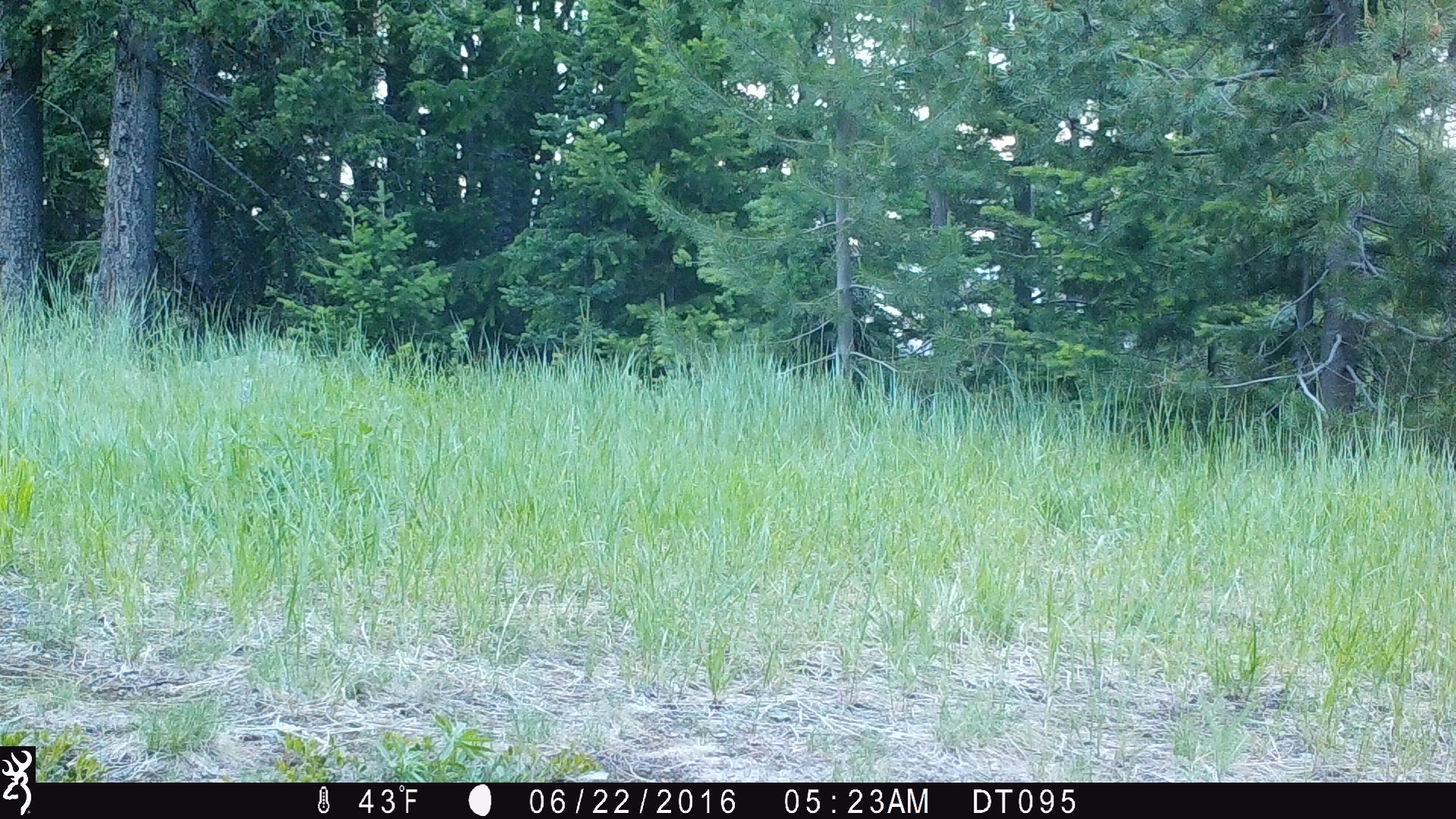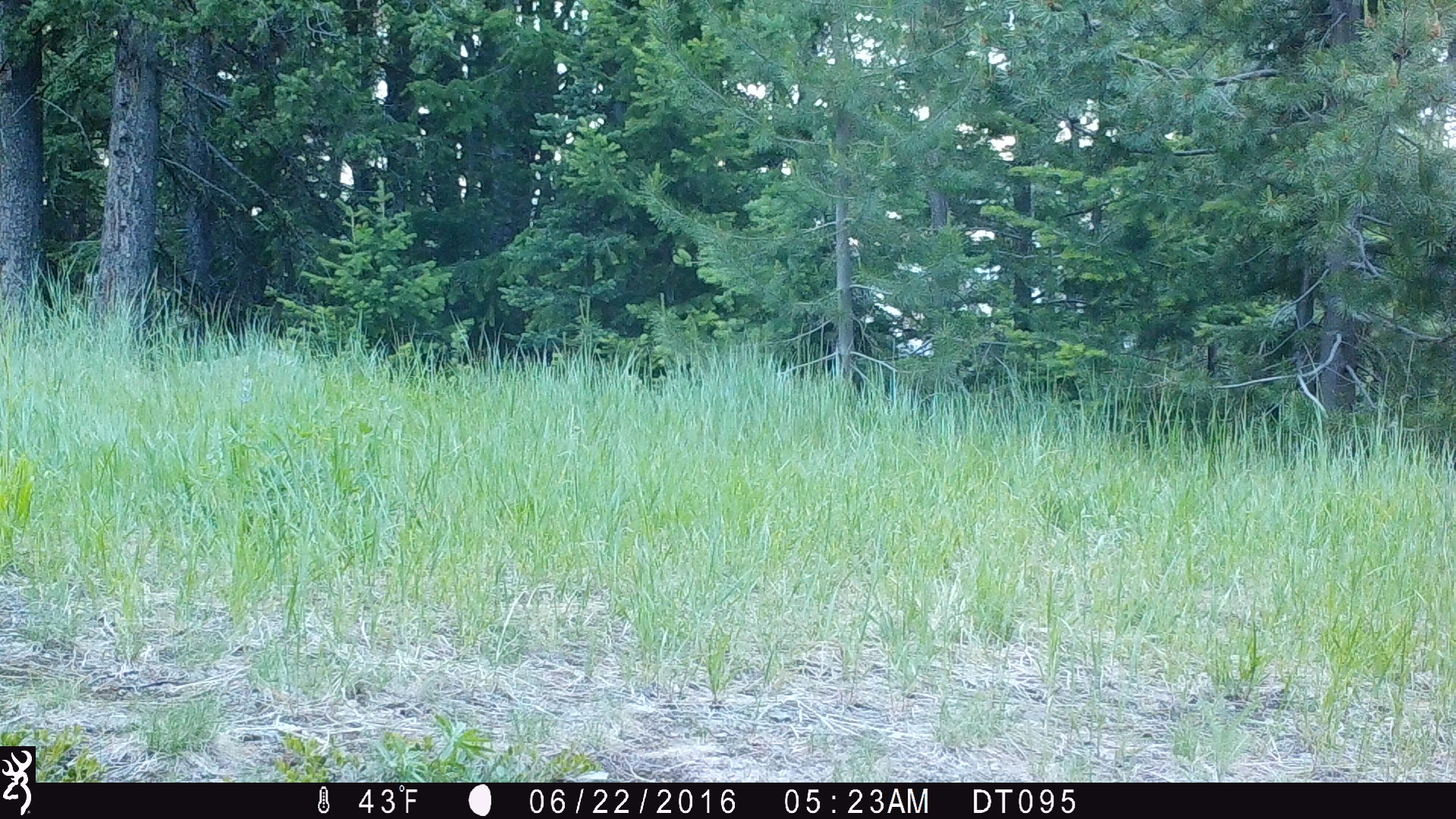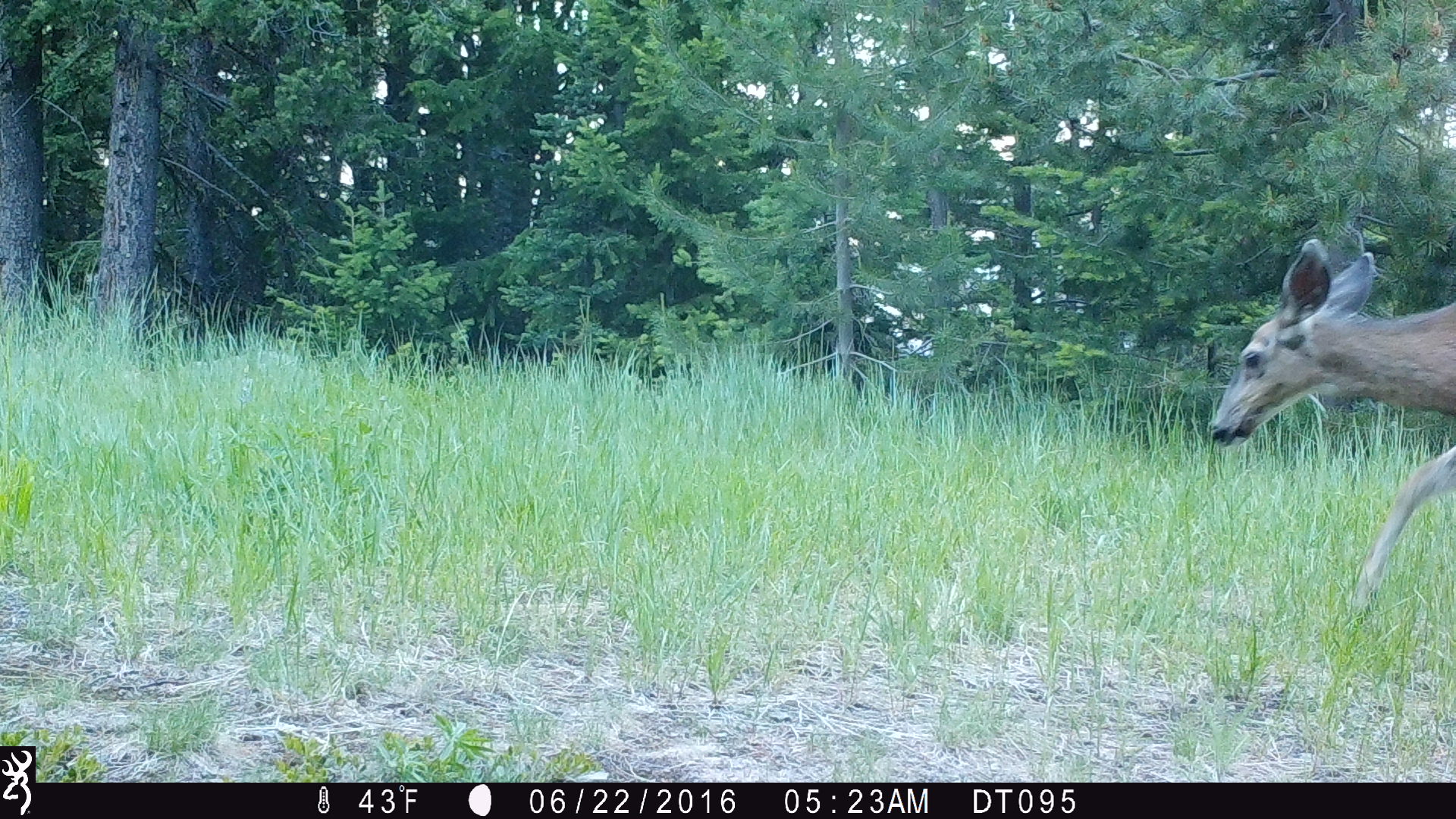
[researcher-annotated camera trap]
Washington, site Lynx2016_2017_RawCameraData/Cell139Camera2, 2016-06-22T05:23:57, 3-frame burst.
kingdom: Animalia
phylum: Chordata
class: Mammalia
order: Artiodactyla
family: Cervidae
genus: Odocoileus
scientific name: Odocoileus hemionus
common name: mule deer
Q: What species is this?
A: Odocoileus hemionus (mule deer).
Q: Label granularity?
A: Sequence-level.